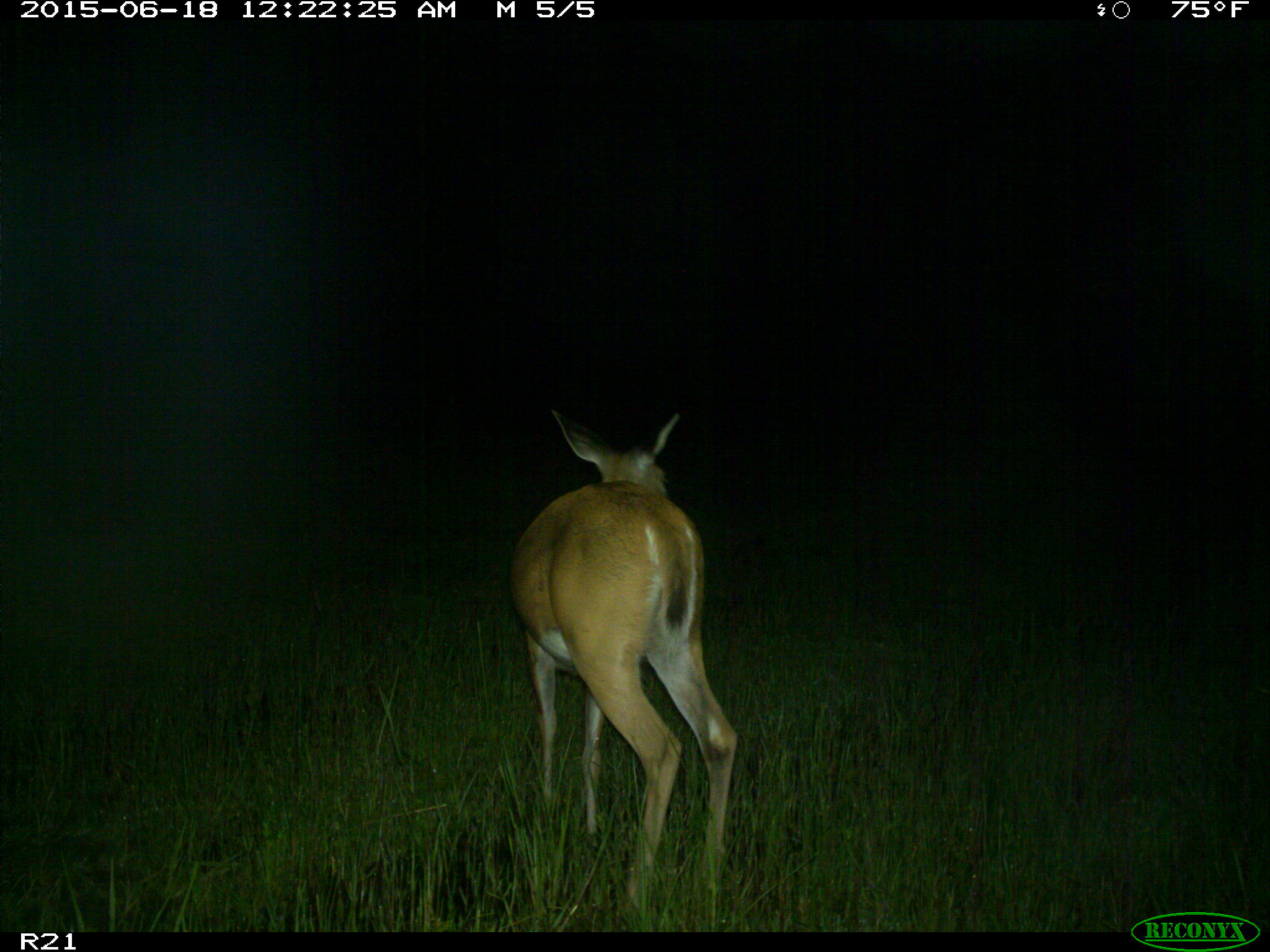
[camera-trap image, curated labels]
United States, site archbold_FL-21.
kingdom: Animalia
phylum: Chordata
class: Mammalia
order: Artiodactyla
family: Cervidae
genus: Odocoileus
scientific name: Odocoileus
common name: deer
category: unidentified deer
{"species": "unidentified deer (deer) (Odocoileus)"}